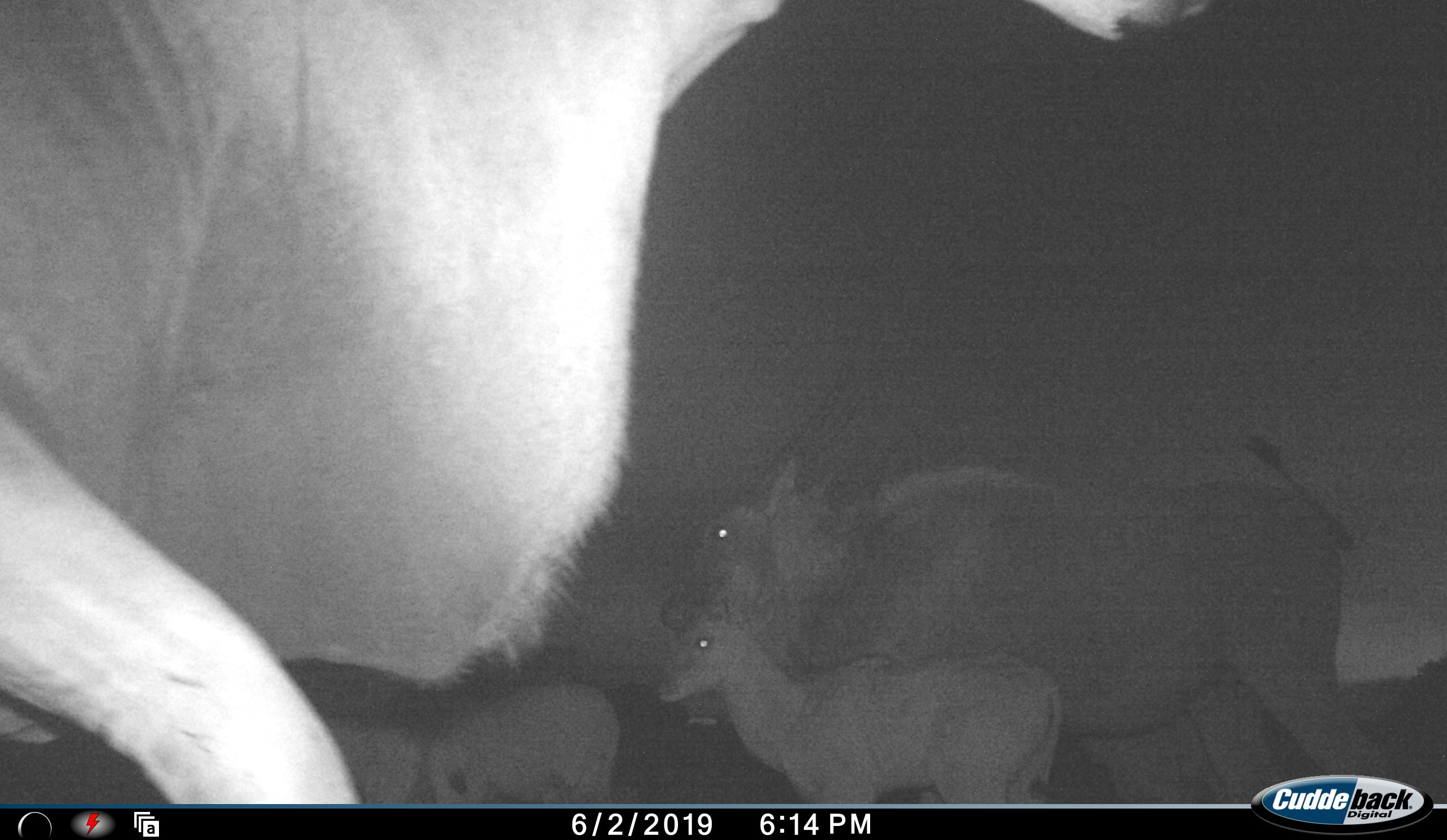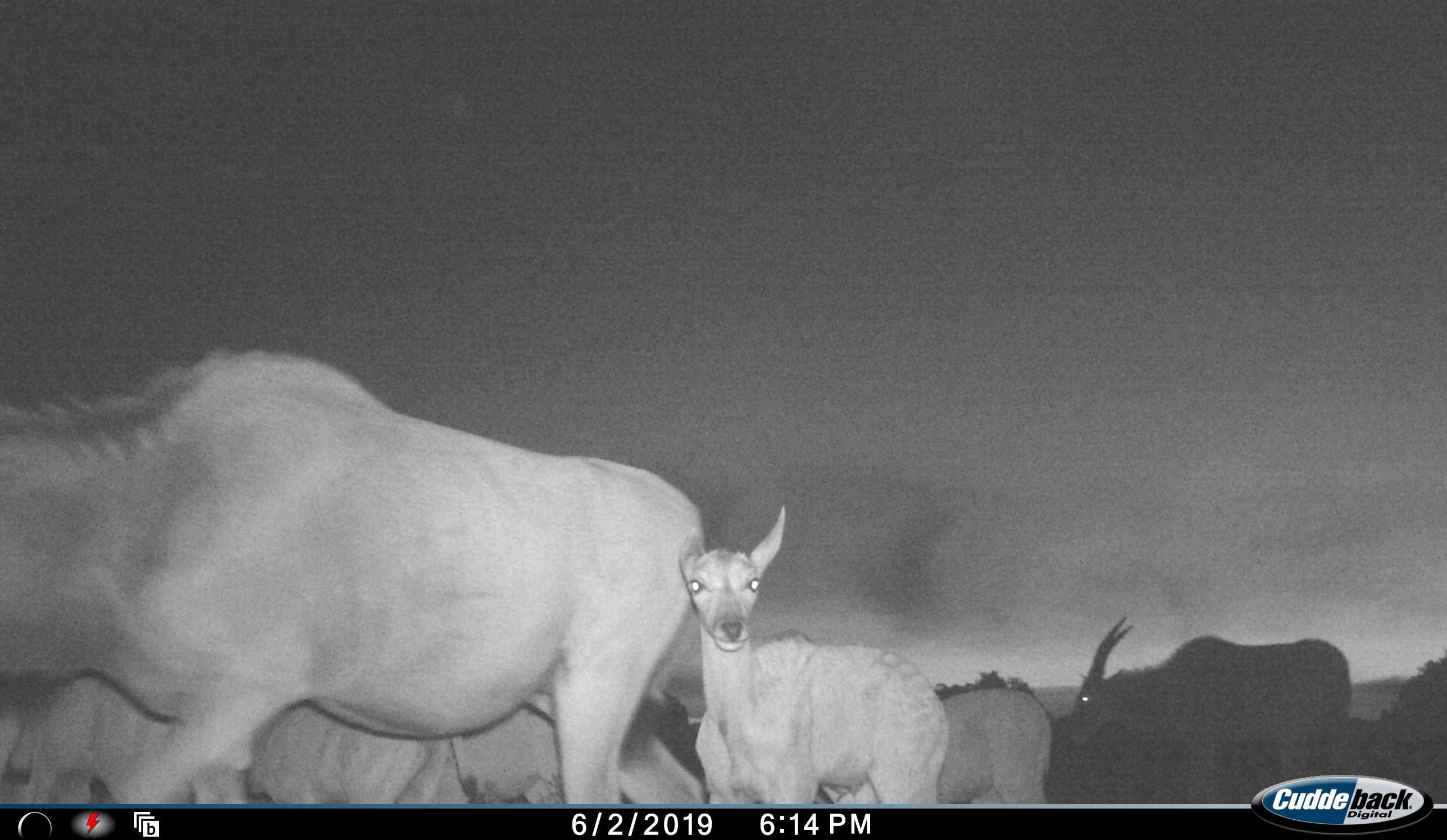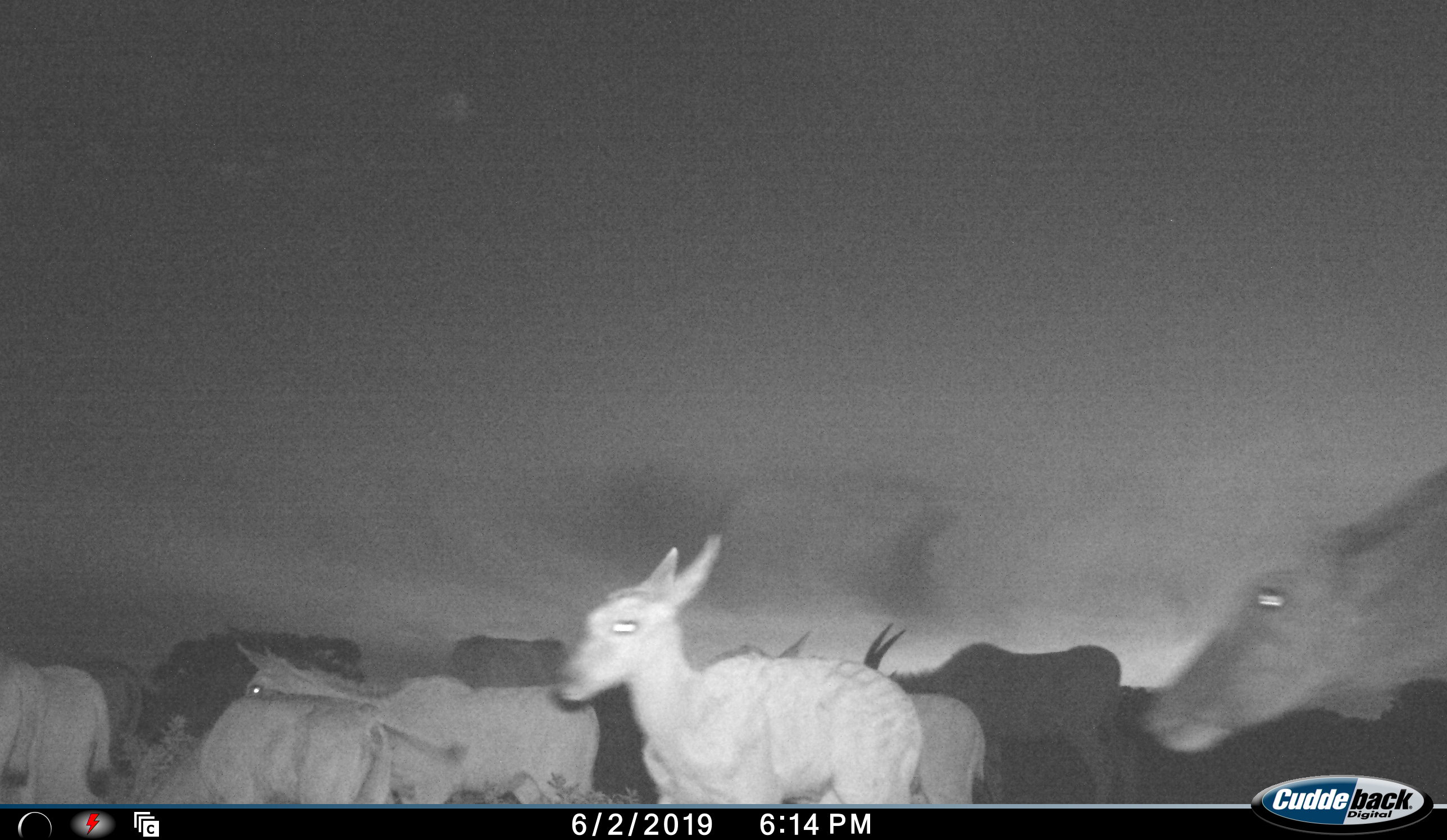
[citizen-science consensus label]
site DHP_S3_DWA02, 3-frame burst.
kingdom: Animalia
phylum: Chordata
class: Mammalia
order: Artiodactyla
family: Bovidae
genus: Tragelaphus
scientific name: Tragelaphus oryx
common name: eland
Eland (Tragelaphus oryx), count 9. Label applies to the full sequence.